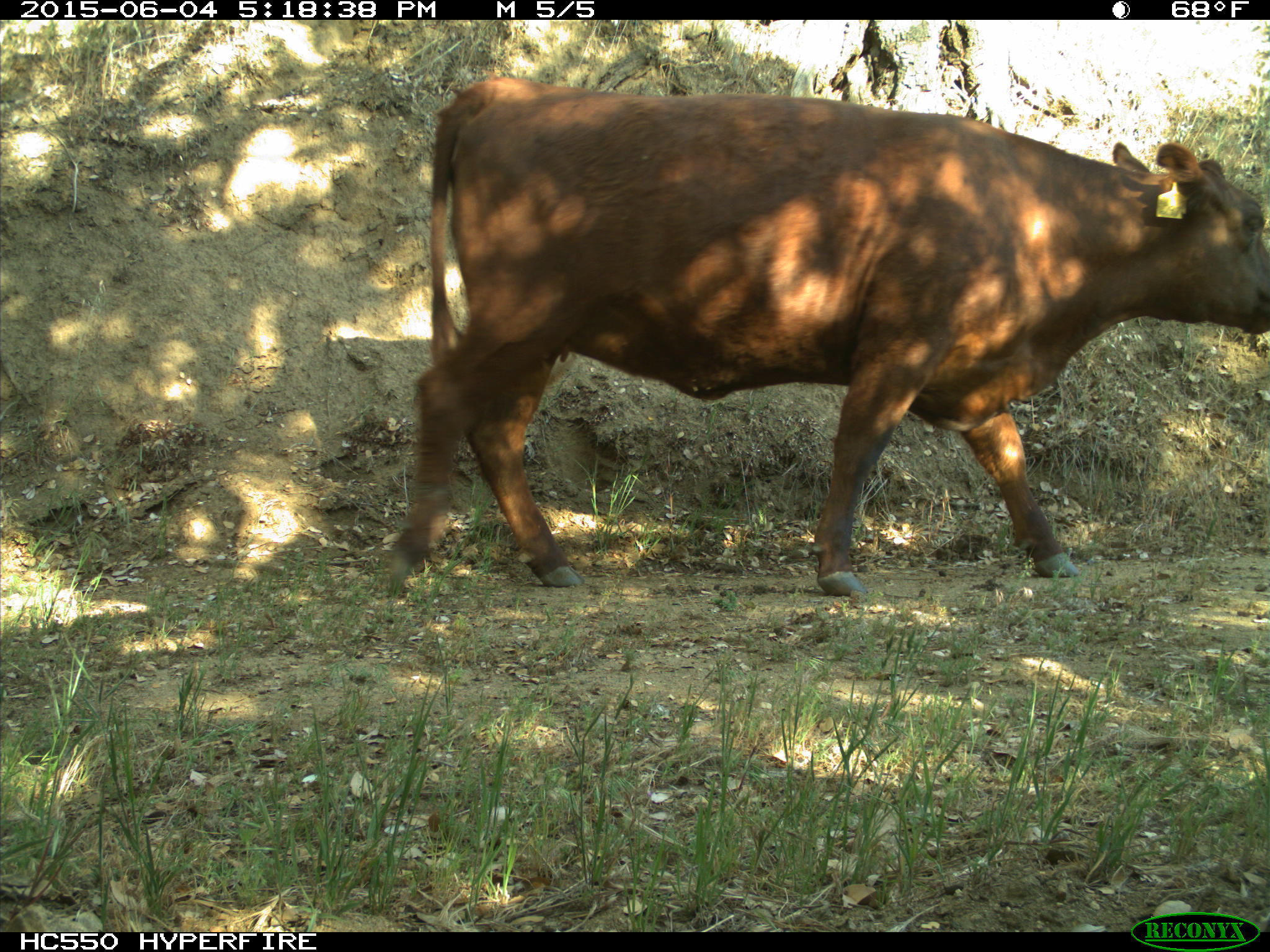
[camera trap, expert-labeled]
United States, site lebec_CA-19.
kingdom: Animalia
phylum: Chordata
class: Mammalia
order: Artiodactyla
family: Bovidae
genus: Bos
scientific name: Bos taurus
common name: domestic cow